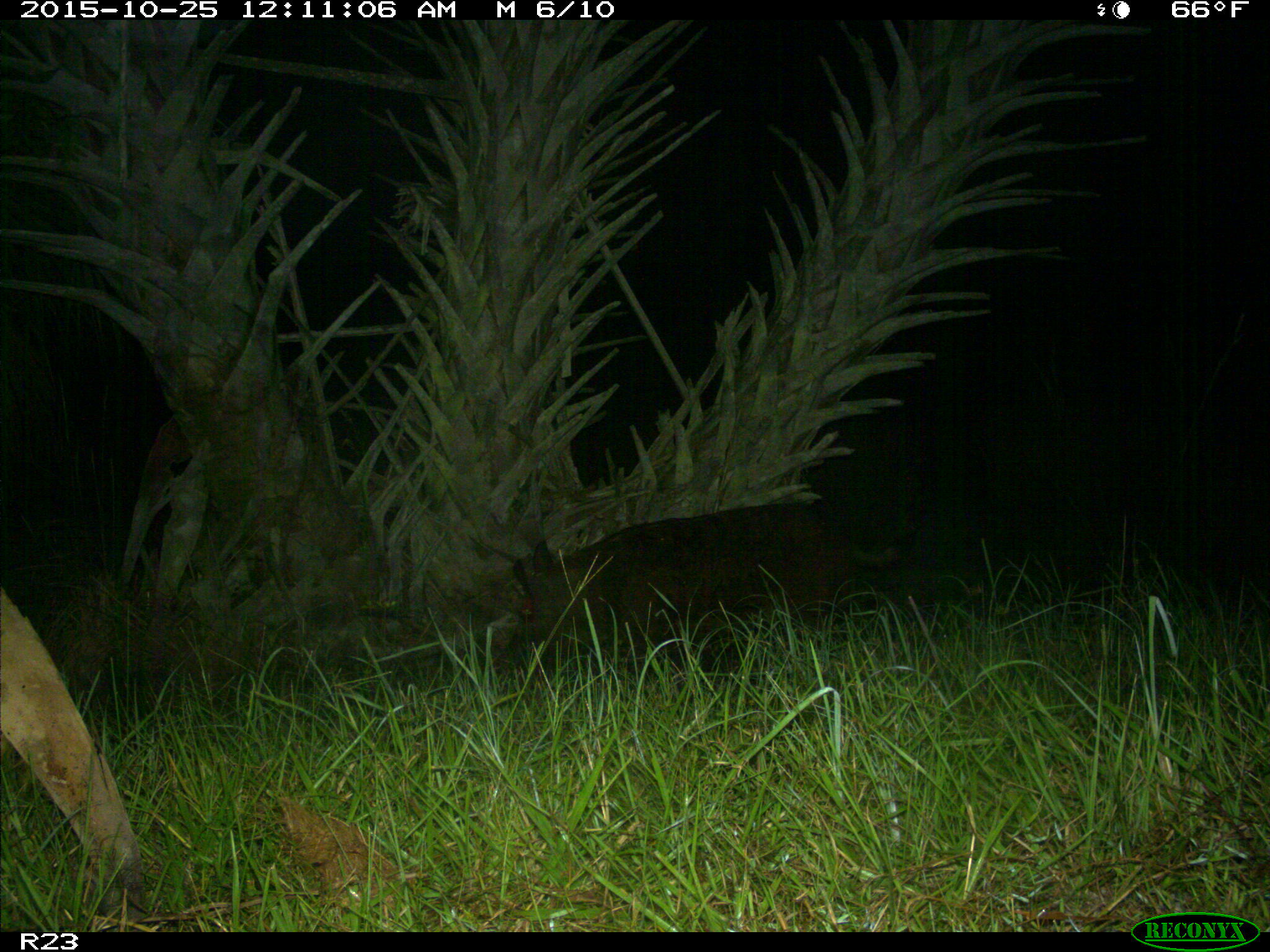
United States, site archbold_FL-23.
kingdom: Animalia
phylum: Chordata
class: Mammalia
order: Artiodactyla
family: Suidae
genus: Sus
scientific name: Sus scrofa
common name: wild boar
Sus scrofa (wild boar).